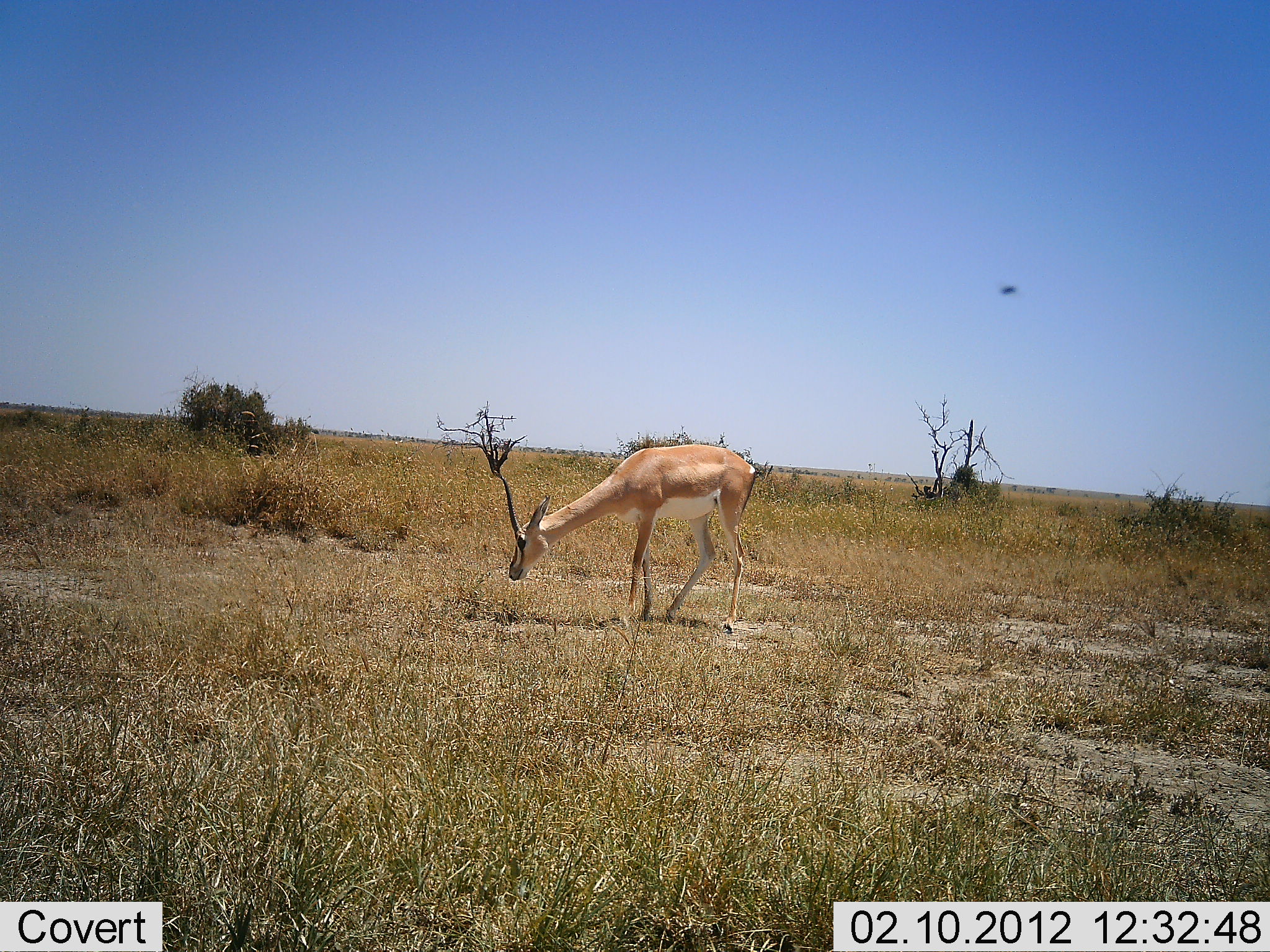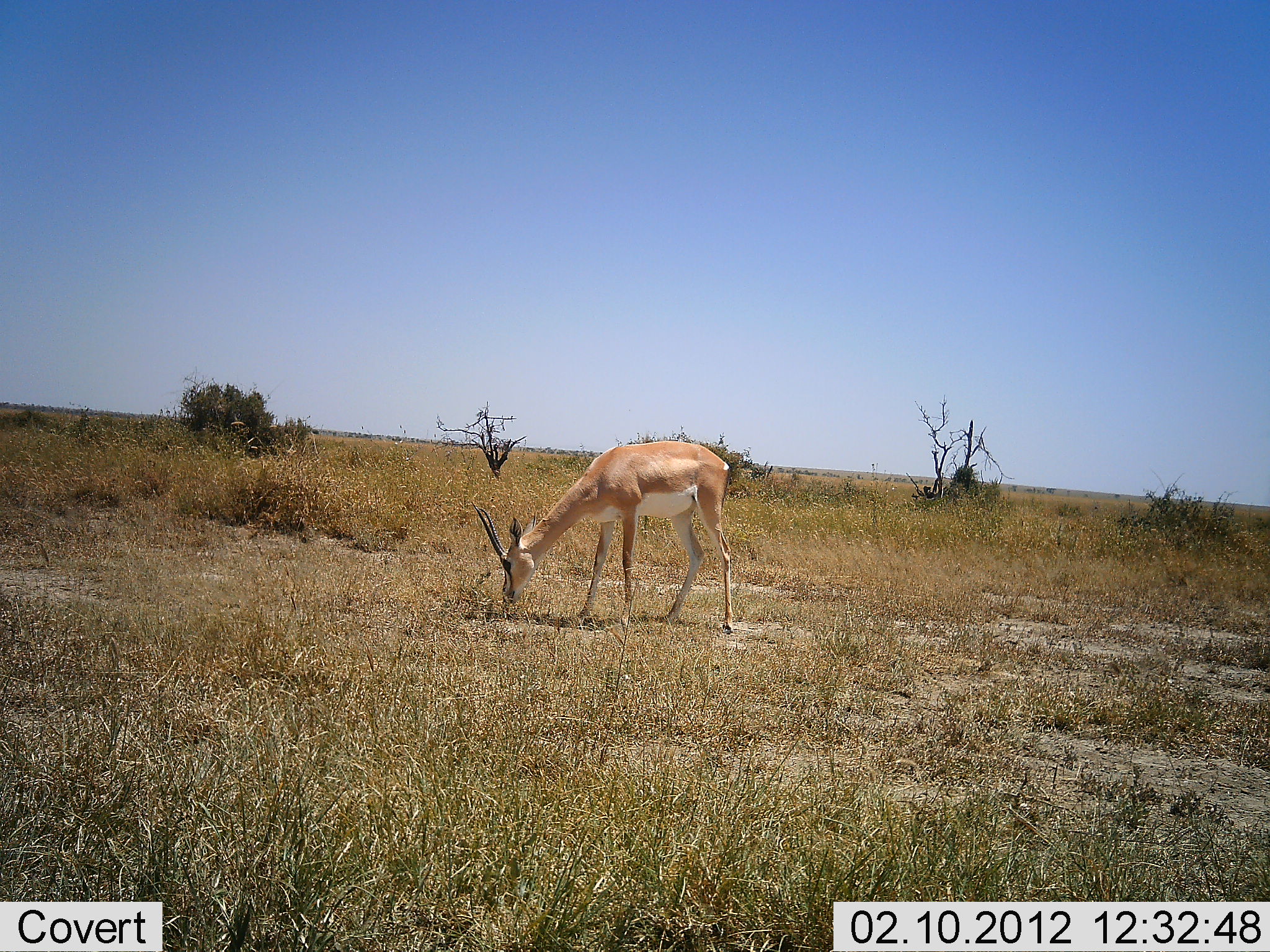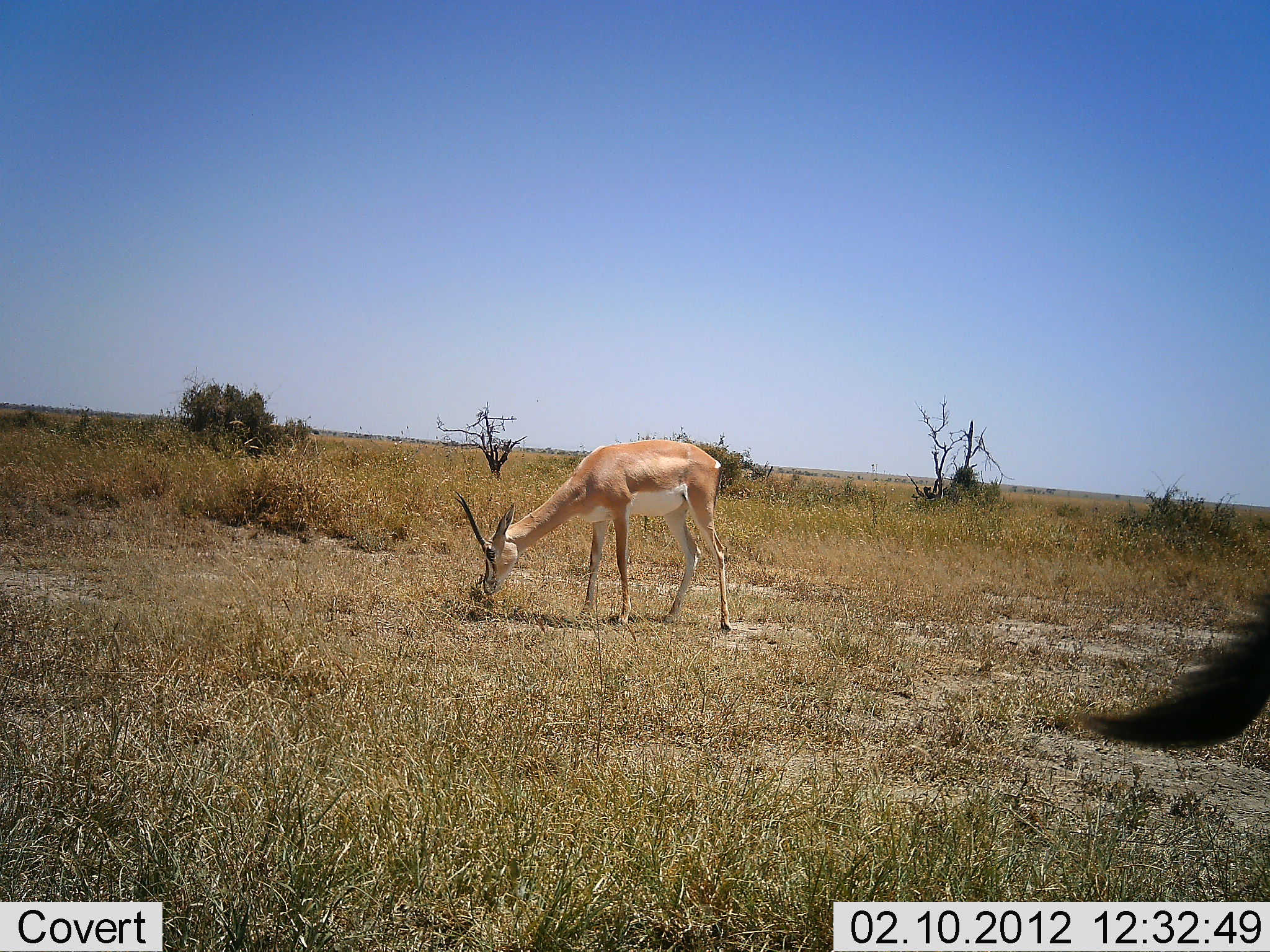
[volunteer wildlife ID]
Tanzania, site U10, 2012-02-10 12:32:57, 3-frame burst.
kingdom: Animalia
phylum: Chordata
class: Mammalia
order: Artiodactyla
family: Bovidae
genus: Nanger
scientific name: Nanger granti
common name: grant's gazelle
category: gazellegrants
Gazellegrants (grant's gazelle) (Nanger granti), count 1. Behavior (volunteer vote fractions): standing 22%, resting 0%, moving 0%, interacting 0%. Young present (vote fraction): 0%. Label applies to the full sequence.